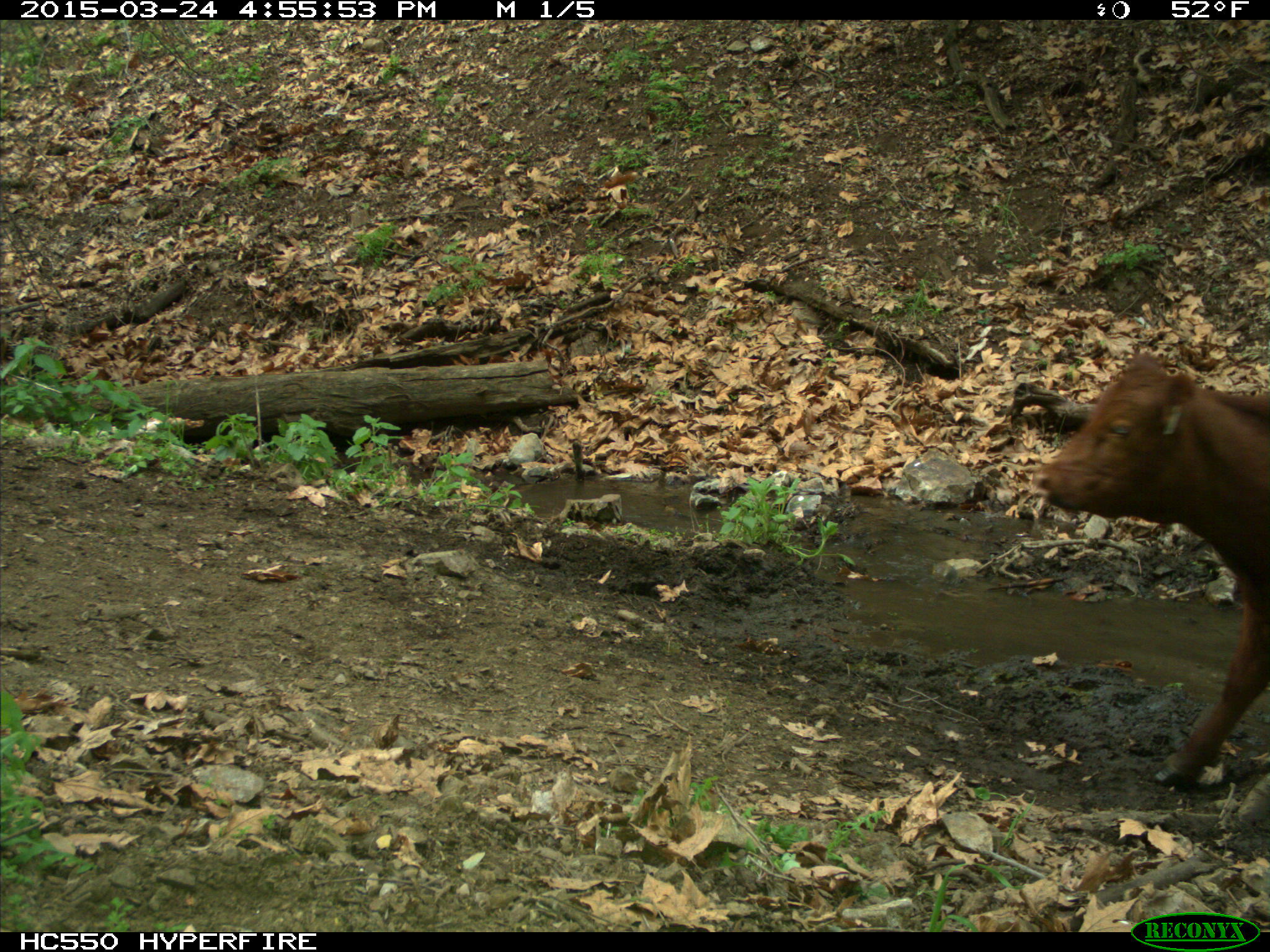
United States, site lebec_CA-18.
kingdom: Animalia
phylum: Chordata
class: Mammalia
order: Artiodactyla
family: Bovidae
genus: Bos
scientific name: Bos taurus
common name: domestic cow